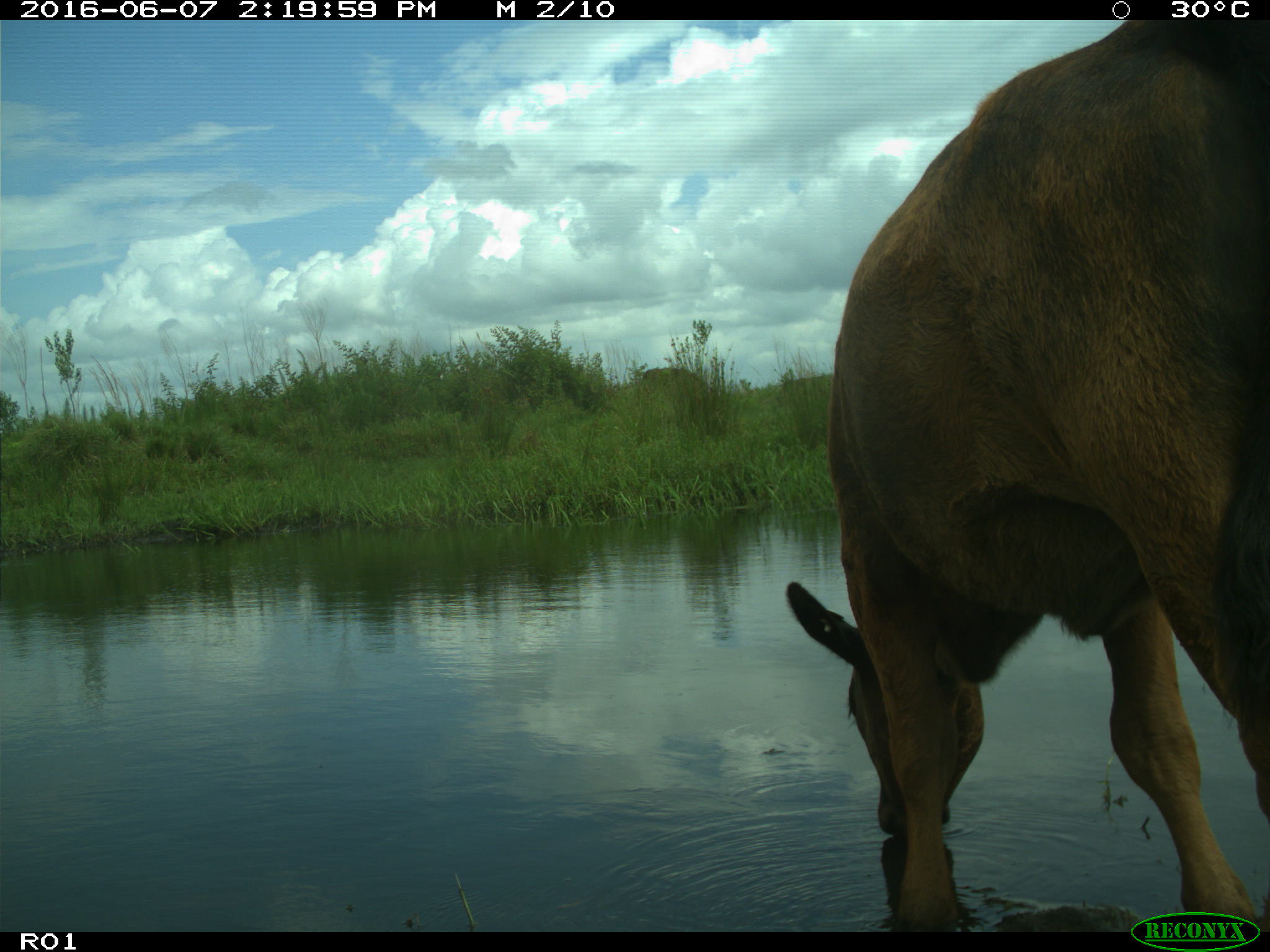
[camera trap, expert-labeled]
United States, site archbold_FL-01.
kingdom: Animalia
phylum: Chordata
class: Mammalia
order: Artiodactyla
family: Bovidae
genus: Bos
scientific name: Bos taurus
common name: domestic cow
Bos taurus (domestic cow).